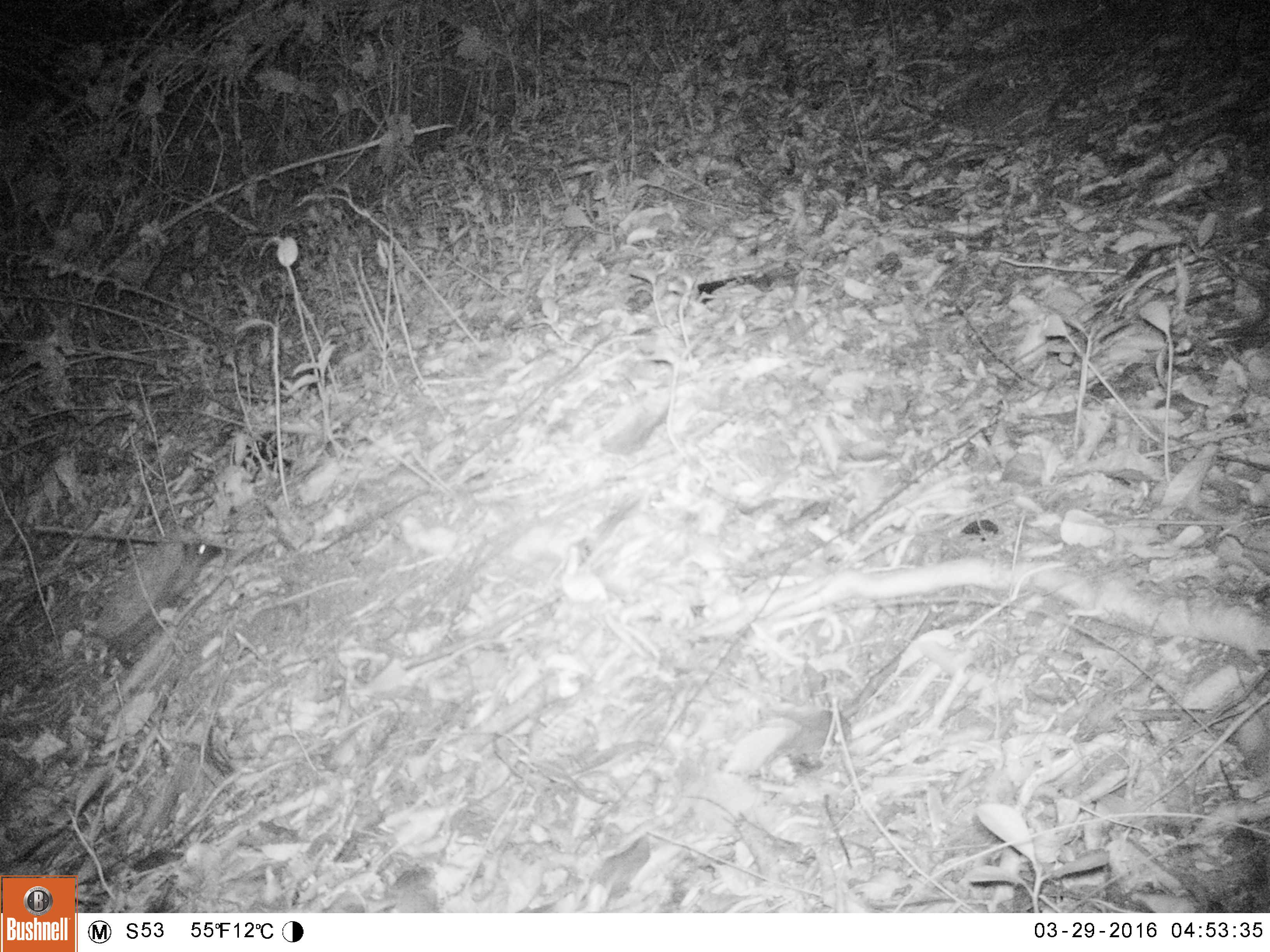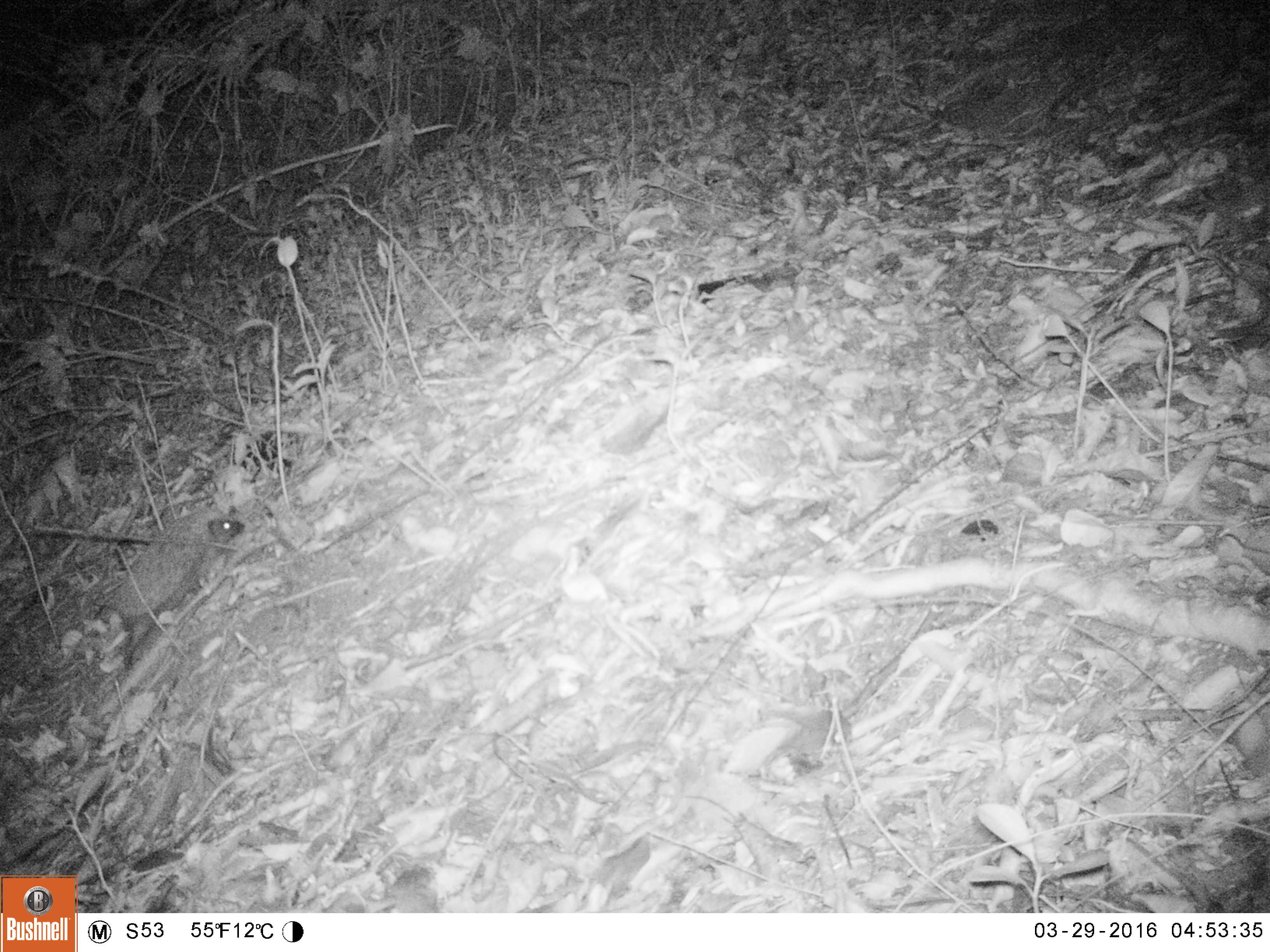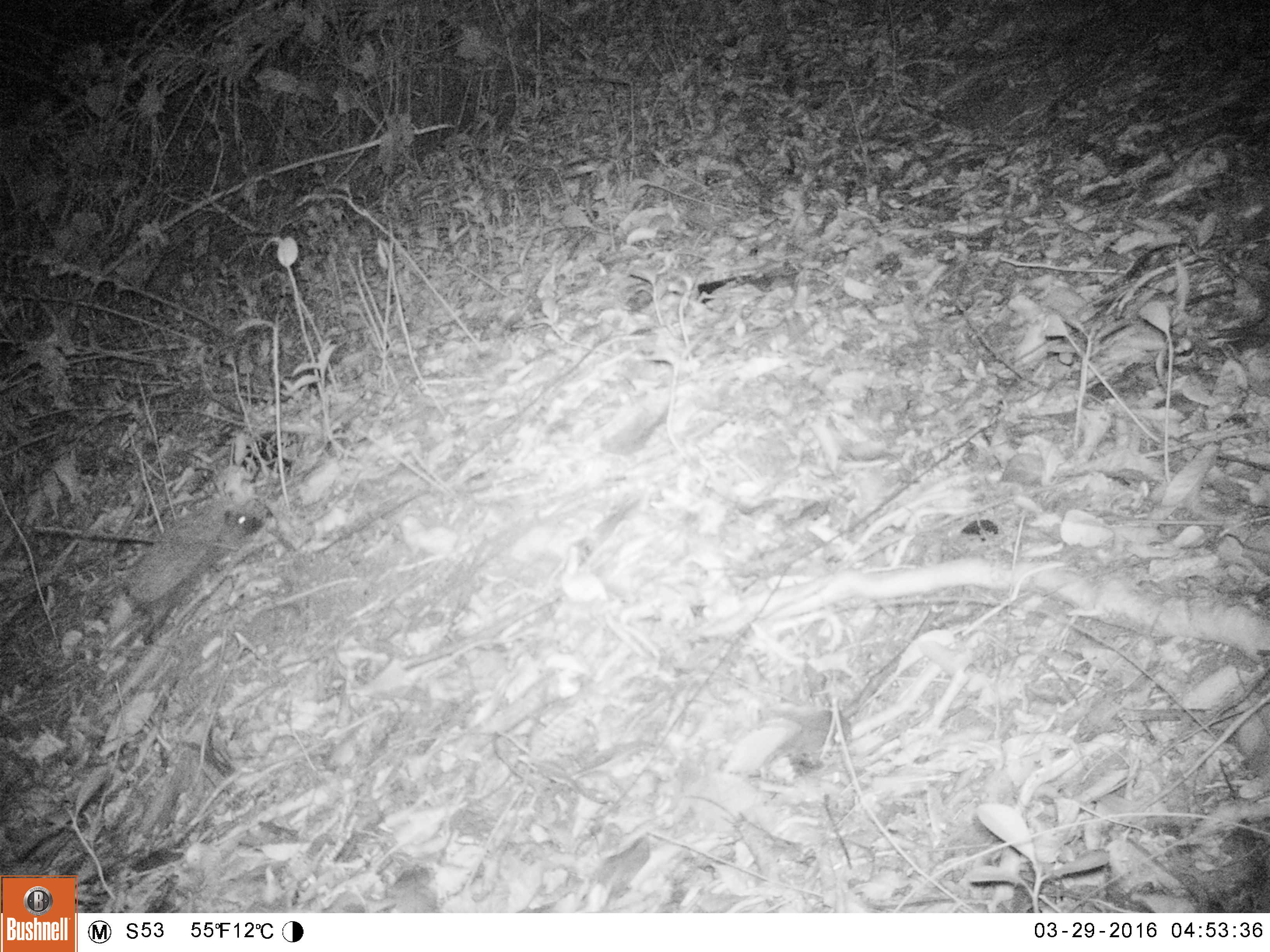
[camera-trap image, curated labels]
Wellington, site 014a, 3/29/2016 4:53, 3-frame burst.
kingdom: Animalia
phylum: Chordata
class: Mammalia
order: Eulipotyphla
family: Erinaceidae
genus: Erinaceus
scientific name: Erinaceus europaeus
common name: hedgehog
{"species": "hedgehog (Erinaceus europaeus)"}